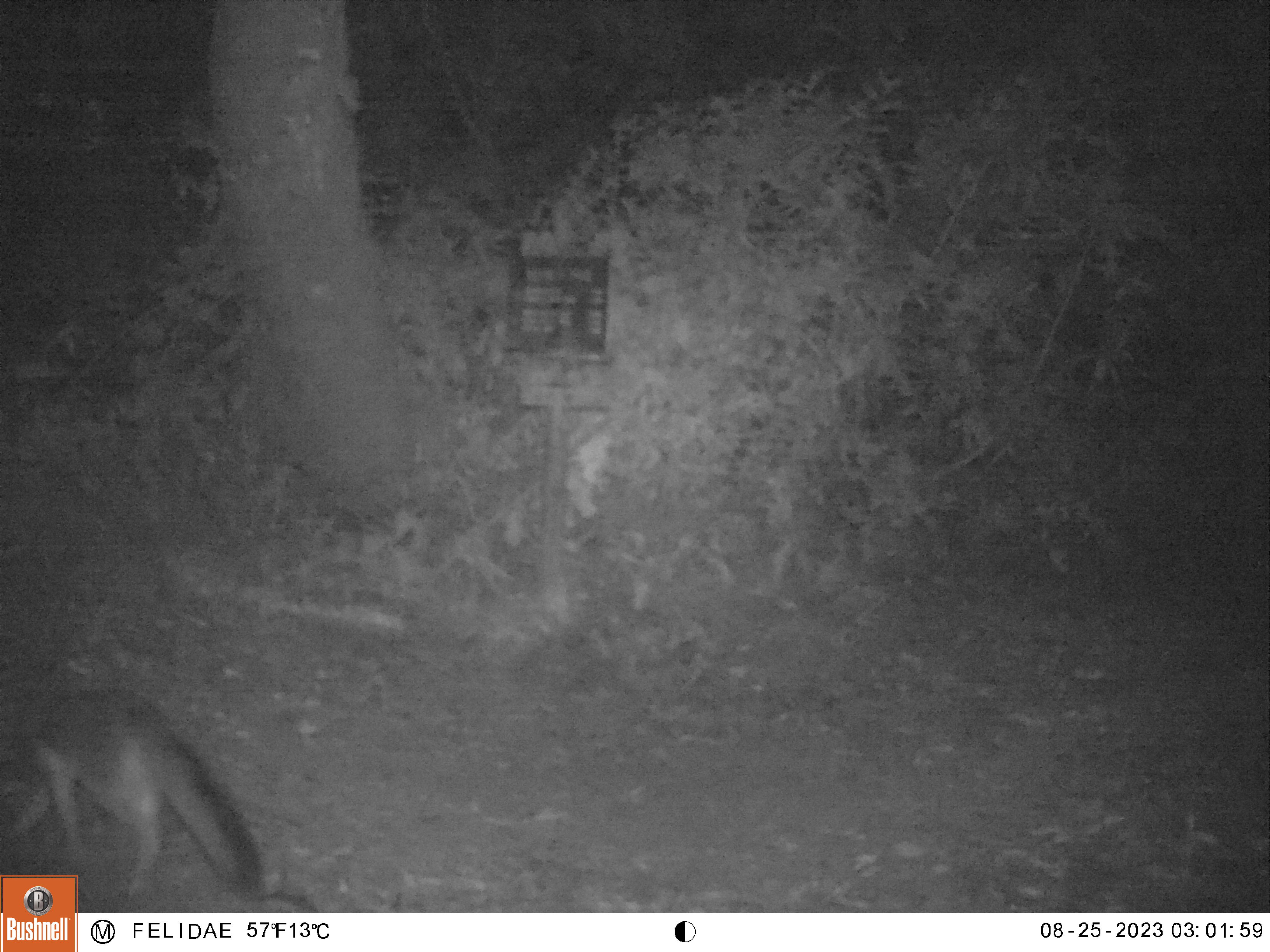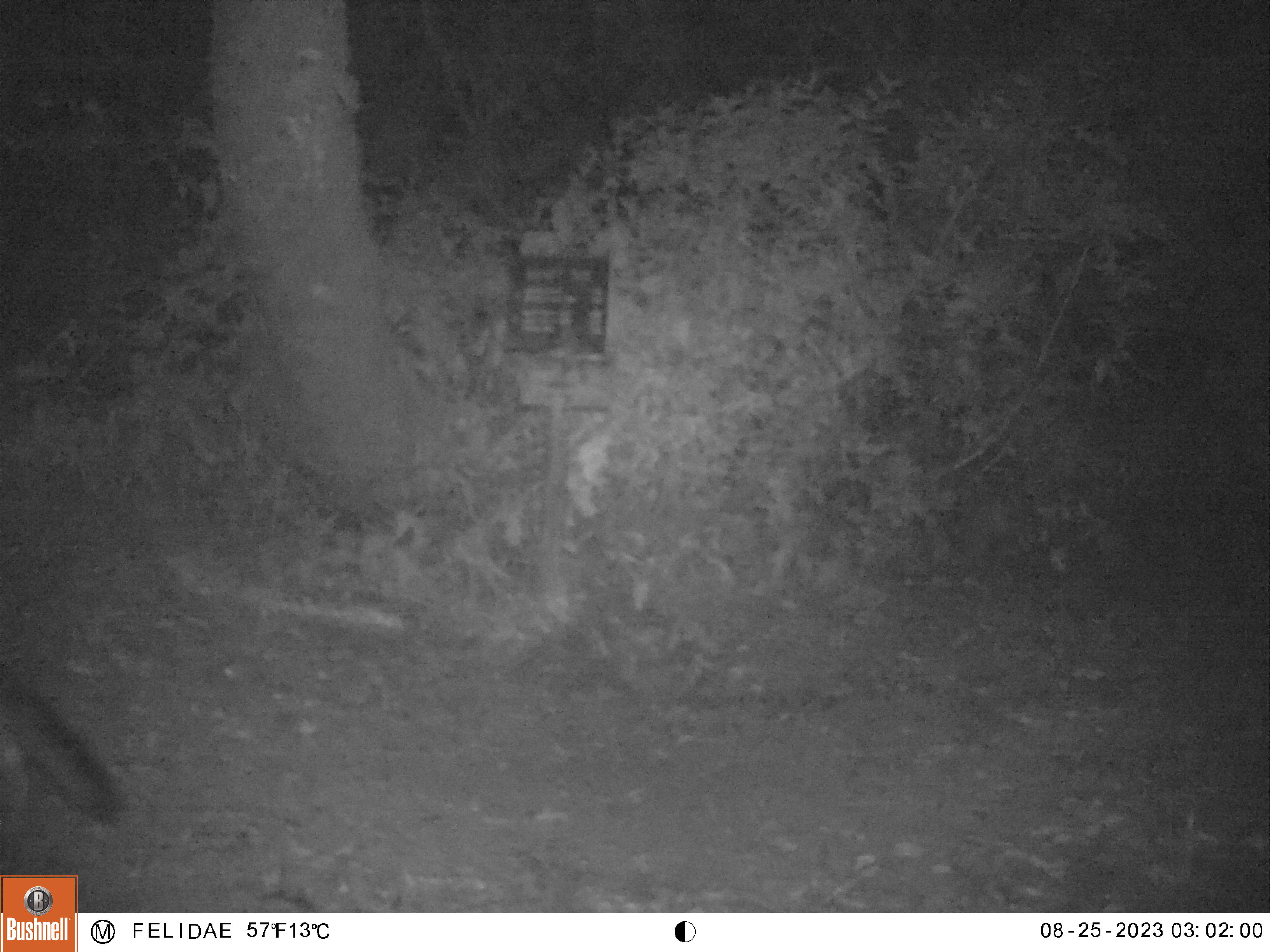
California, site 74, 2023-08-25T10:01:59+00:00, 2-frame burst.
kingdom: Animalia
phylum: Chordata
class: Mammalia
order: Carnivora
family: Canidae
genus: Urocyon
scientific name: Urocyon cinereoargenteus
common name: gray fox